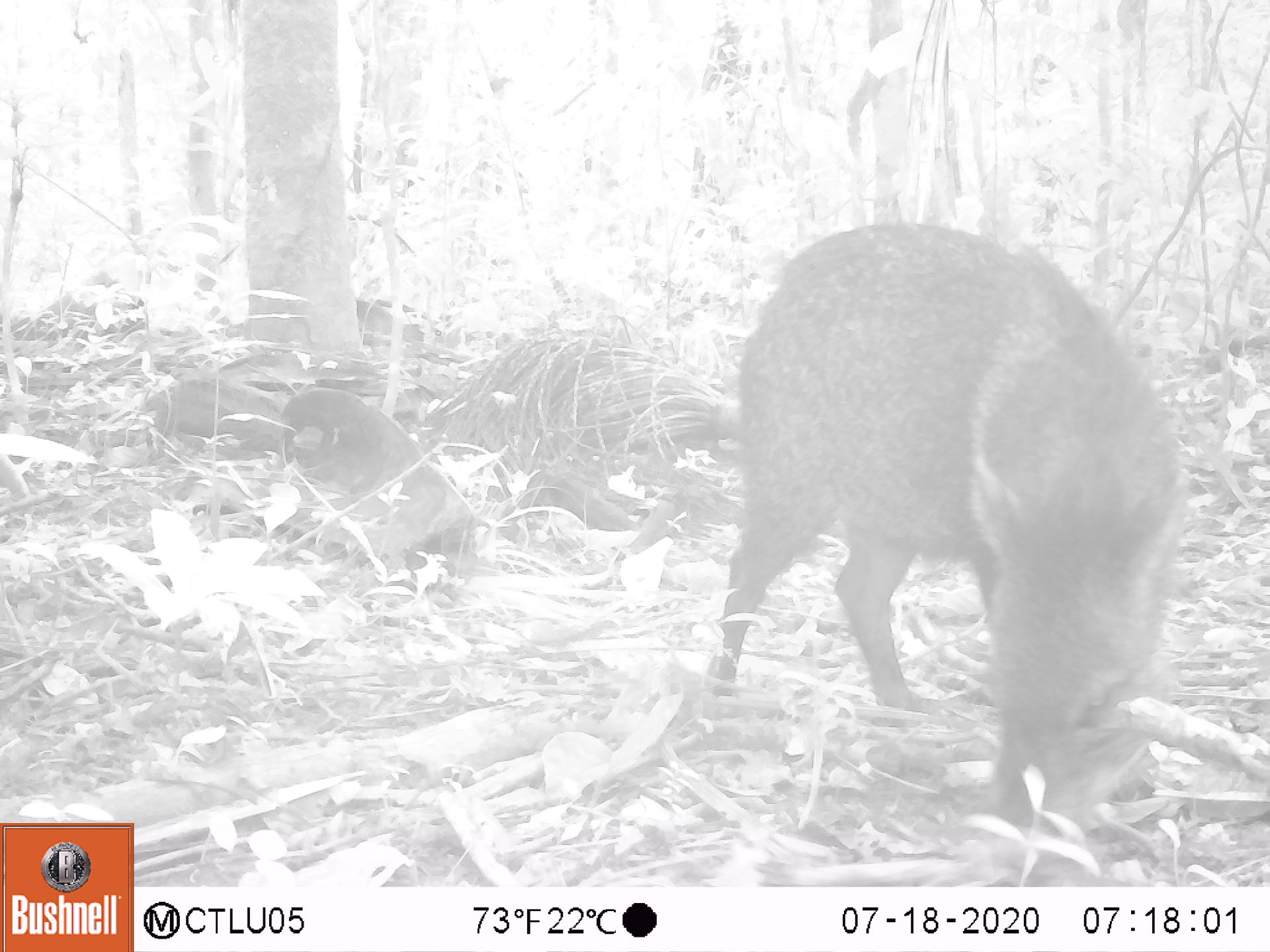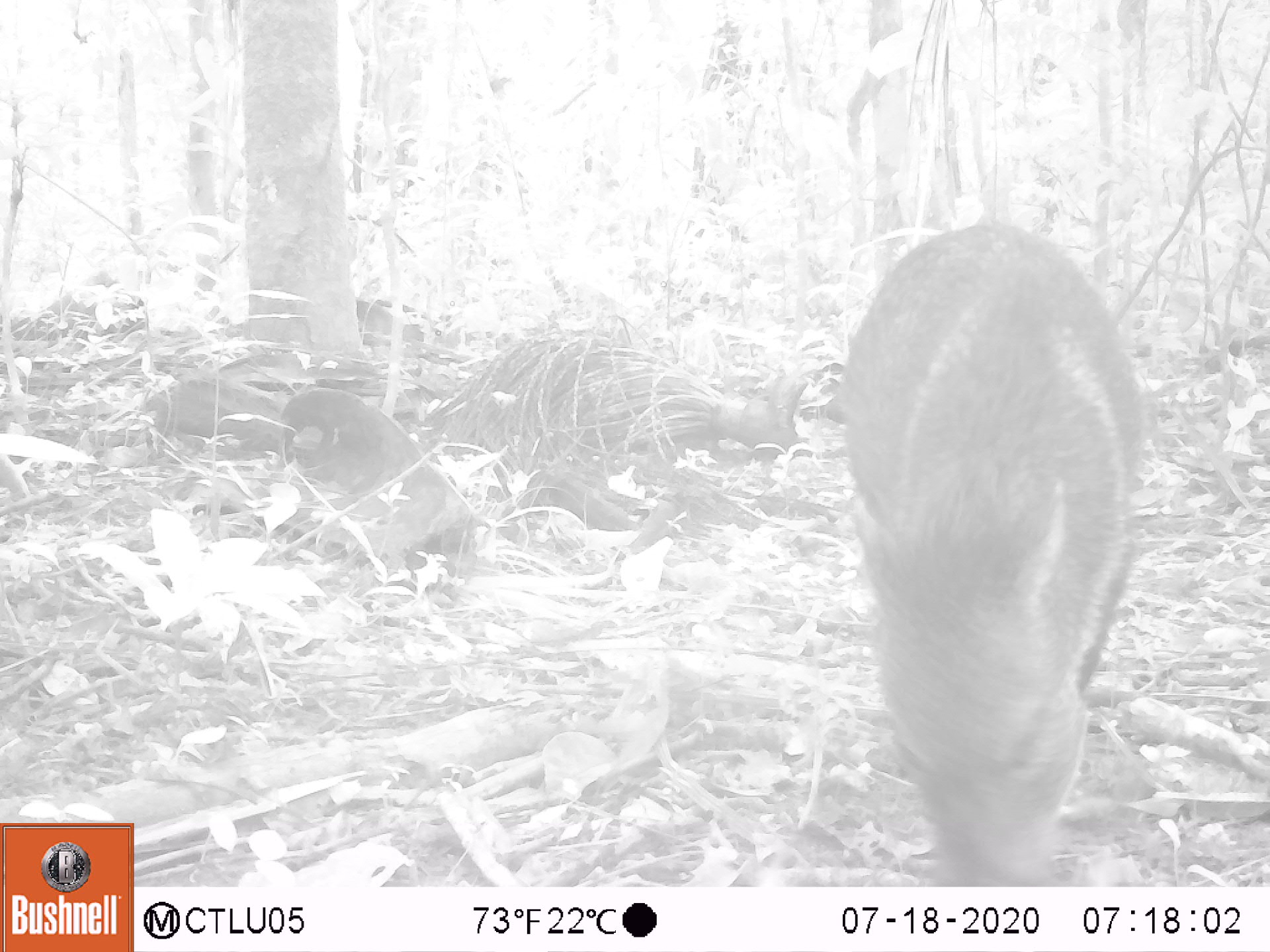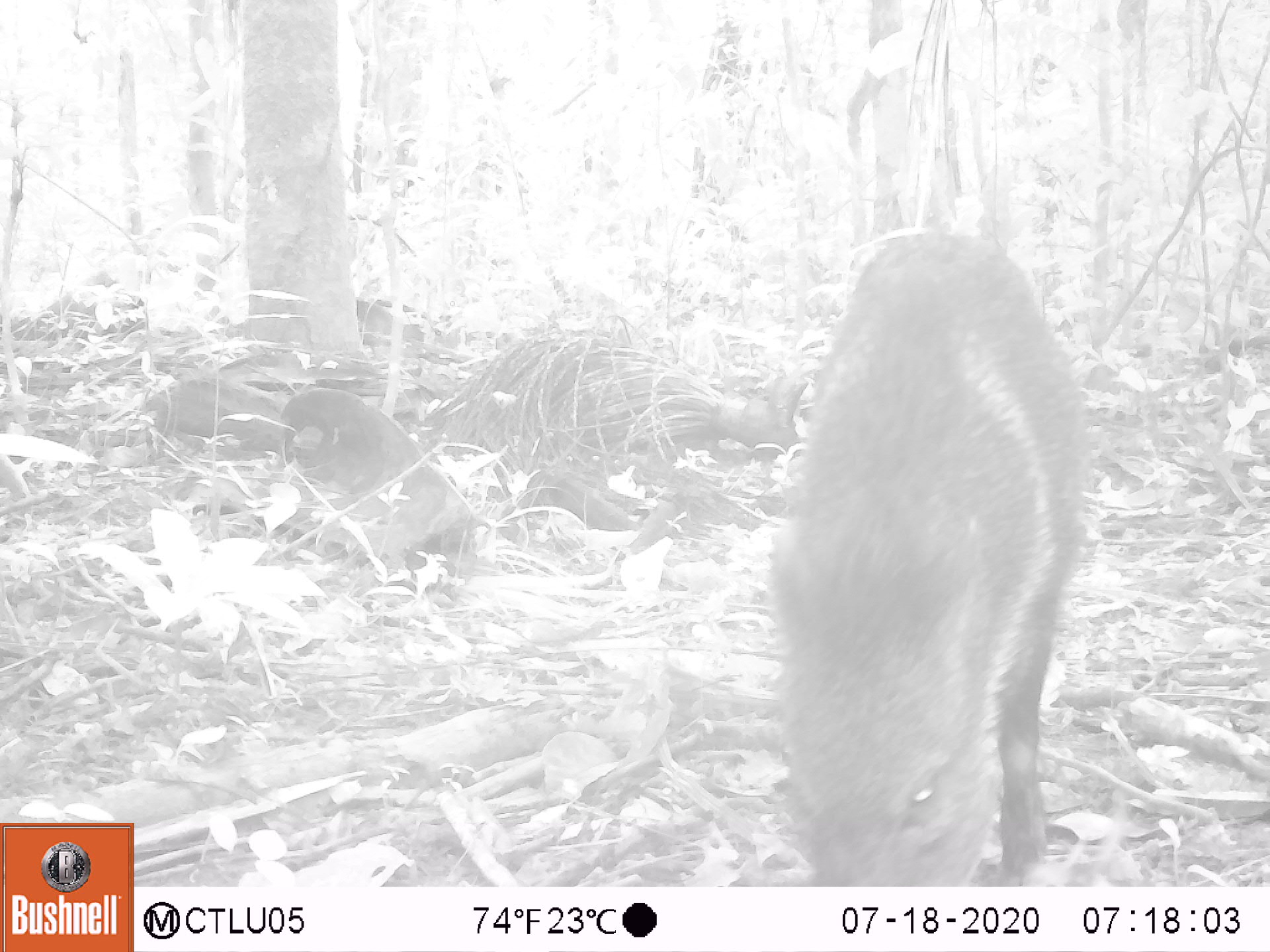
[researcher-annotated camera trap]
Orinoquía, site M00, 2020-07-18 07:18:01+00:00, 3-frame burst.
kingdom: Animalia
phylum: Chordata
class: Mammalia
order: Artiodactyla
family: Tayassuidae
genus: Pecari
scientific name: Pecari tajacu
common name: collared peccary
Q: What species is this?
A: Collared peccary (Pecari tajacu).